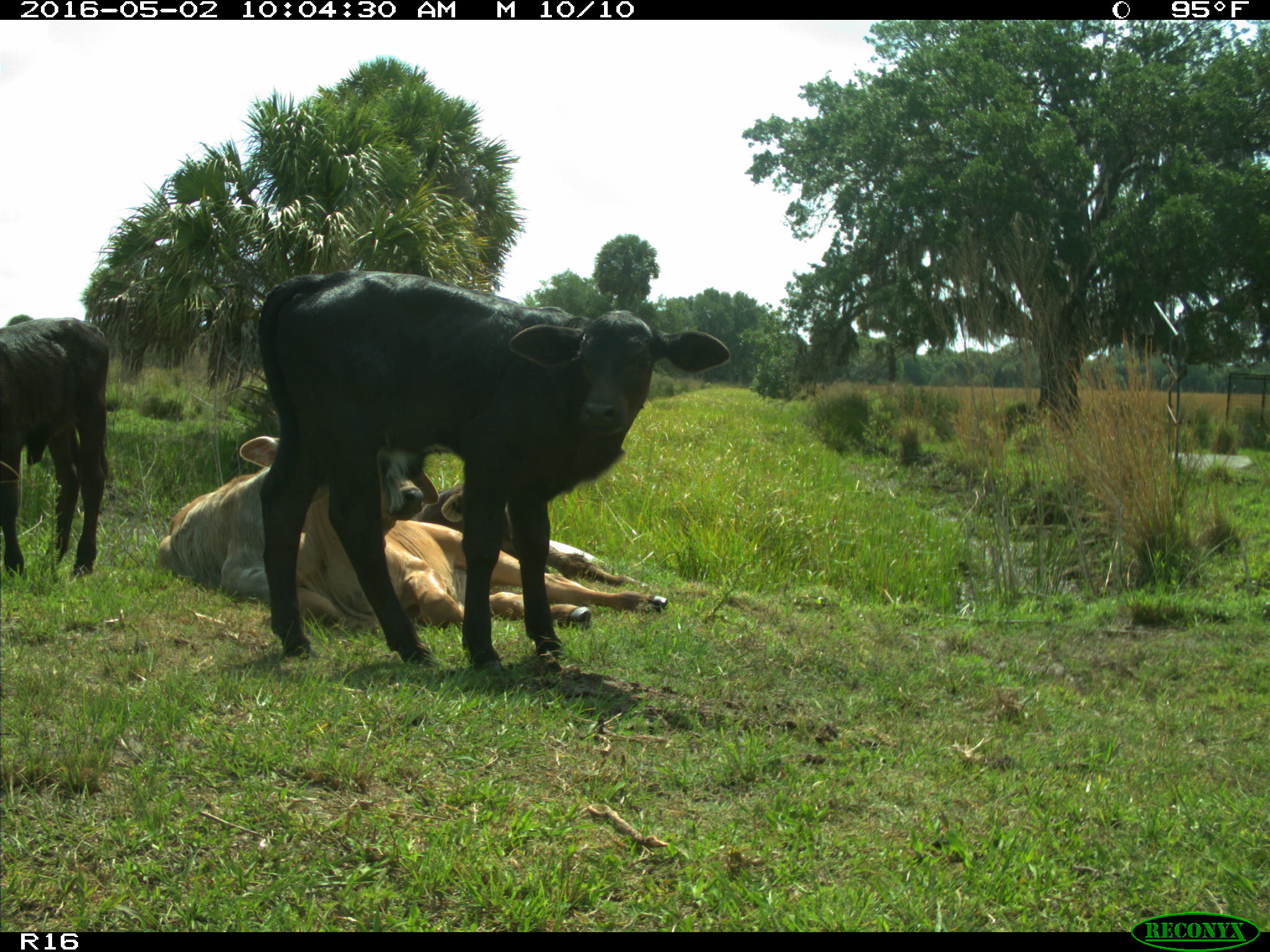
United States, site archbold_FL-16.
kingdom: Animalia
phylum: Chordata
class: Mammalia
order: Artiodactyla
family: Bovidae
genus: Bos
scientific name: Bos taurus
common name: domestic cow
Bos taurus (domestic cow).